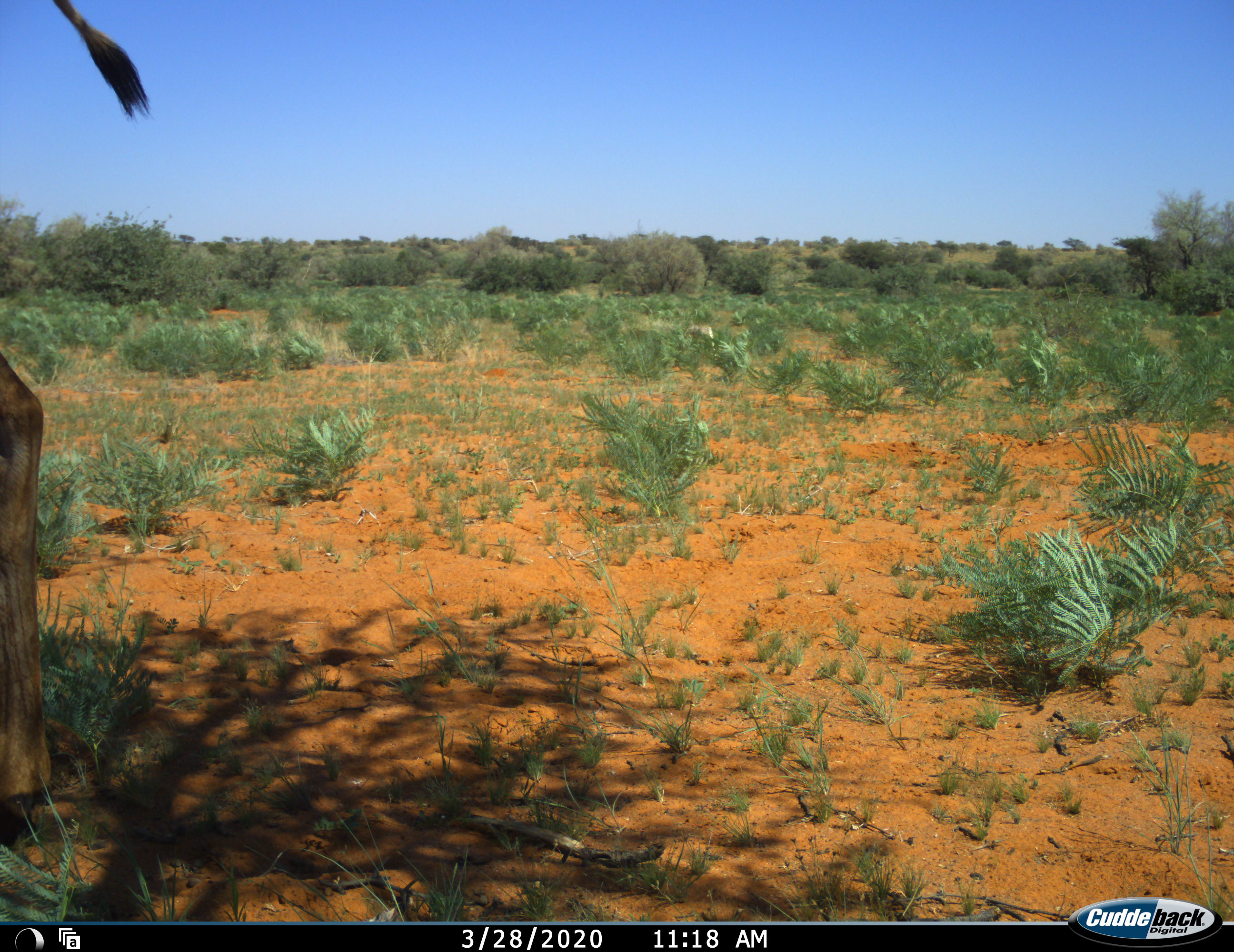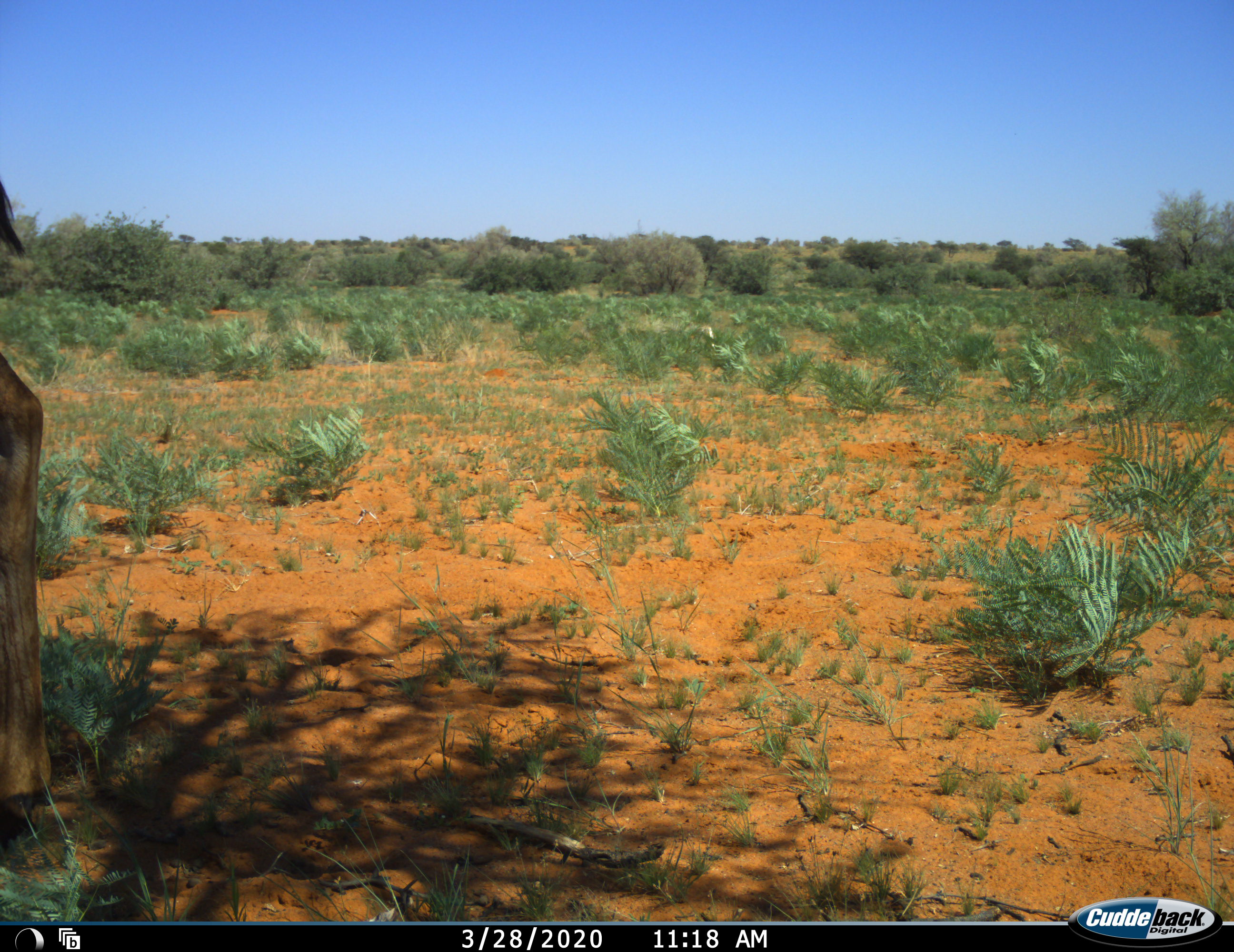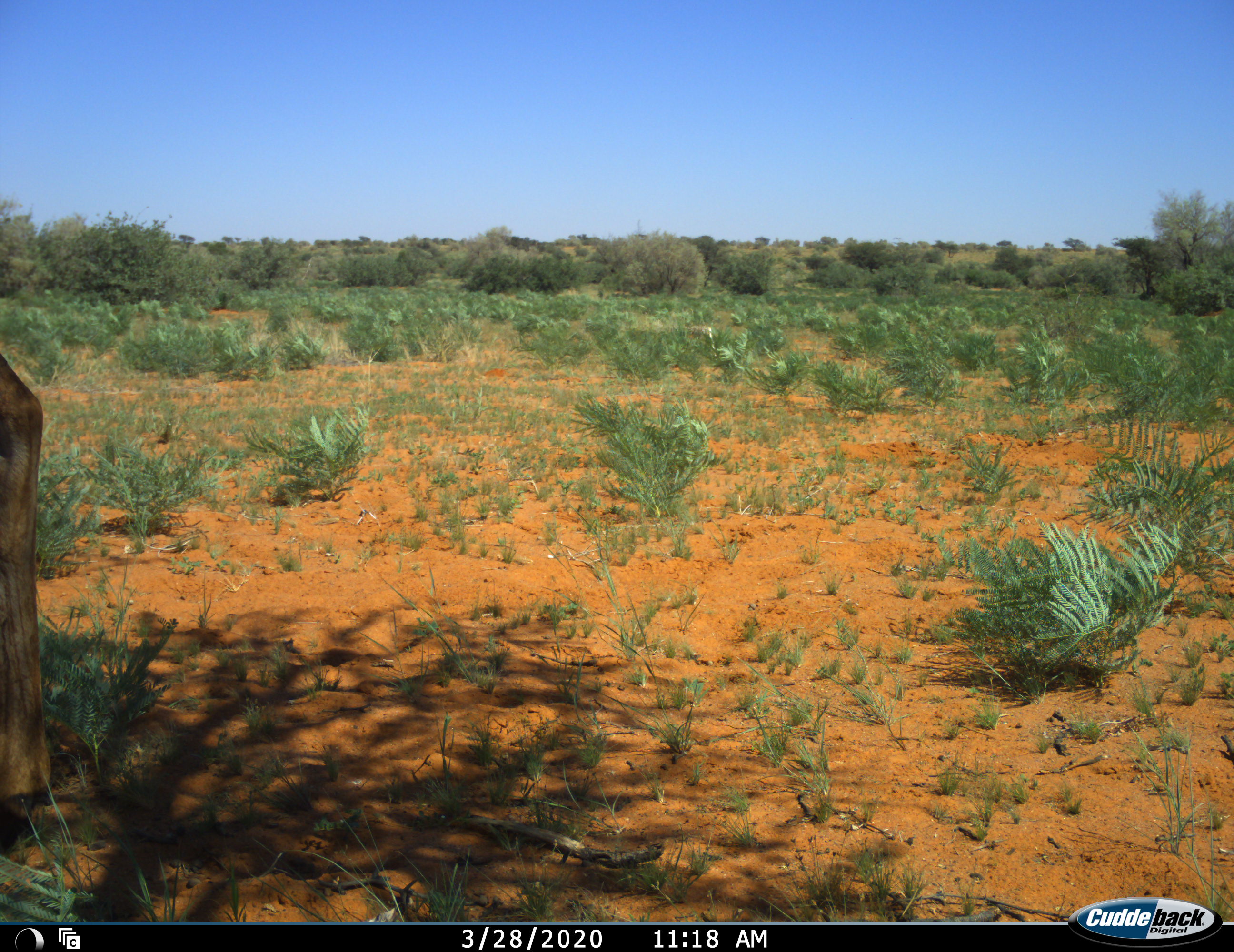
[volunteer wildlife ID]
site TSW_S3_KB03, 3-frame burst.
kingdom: Animalia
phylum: Chordata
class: Mammalia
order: Artiodactyla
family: Giraffidae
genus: Giraffa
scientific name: Giraffa camelopardalis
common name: giraffe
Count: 1.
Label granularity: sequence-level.